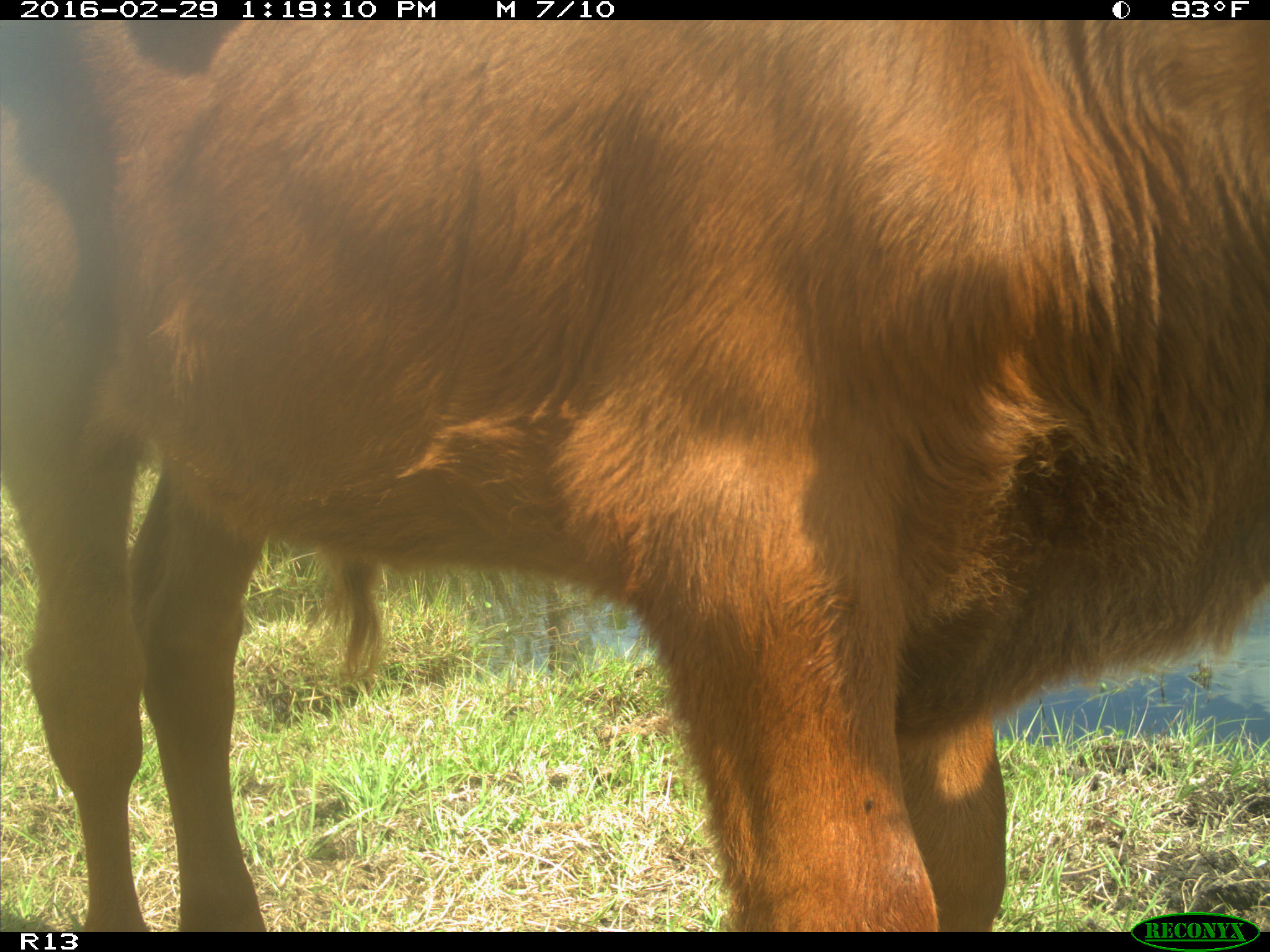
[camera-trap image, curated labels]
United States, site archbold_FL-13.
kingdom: Animalia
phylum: Chordata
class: Mammalia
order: Artiodactyla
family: Bovidae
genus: Bos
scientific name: Bos taurus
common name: domestic cow